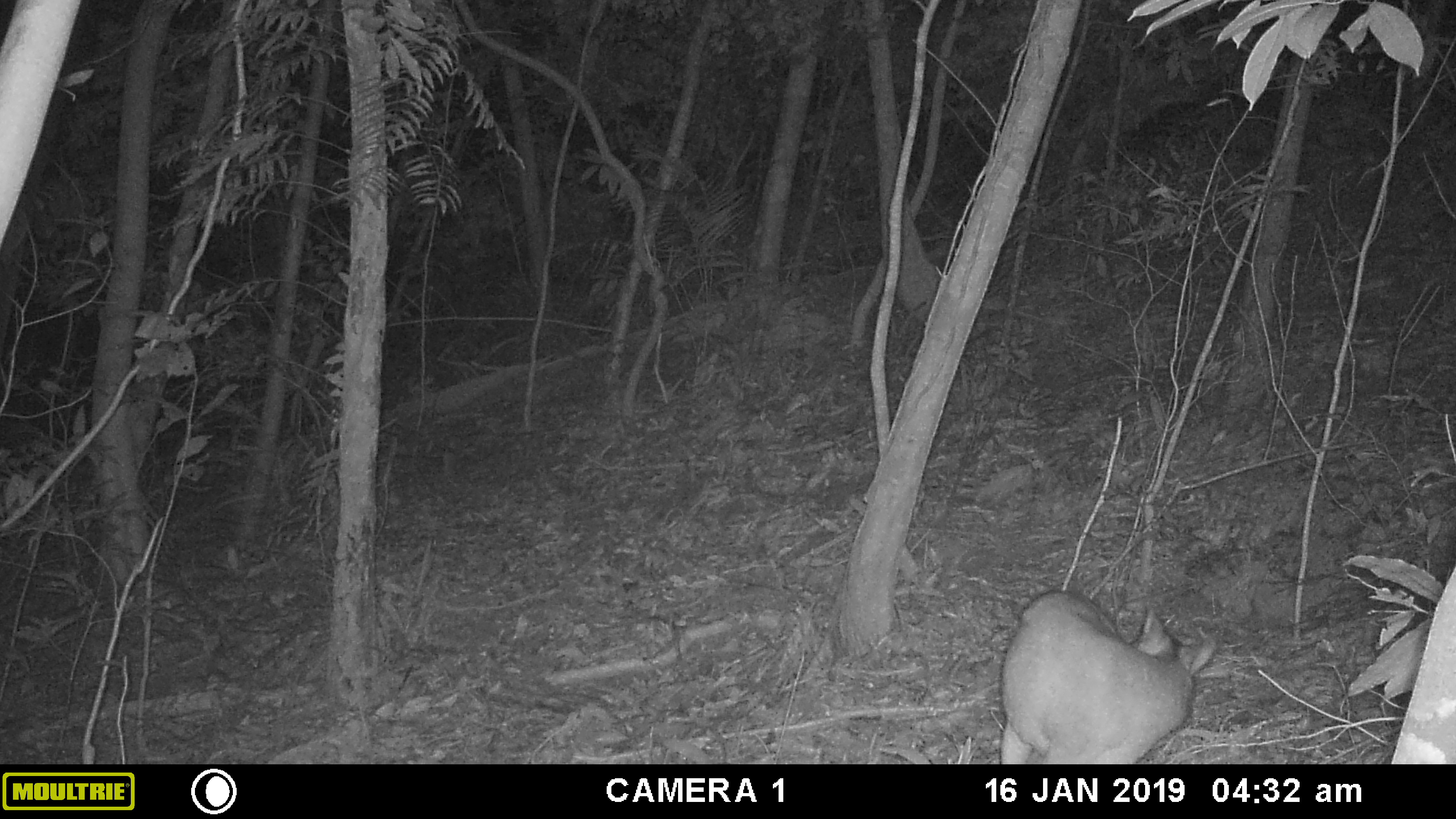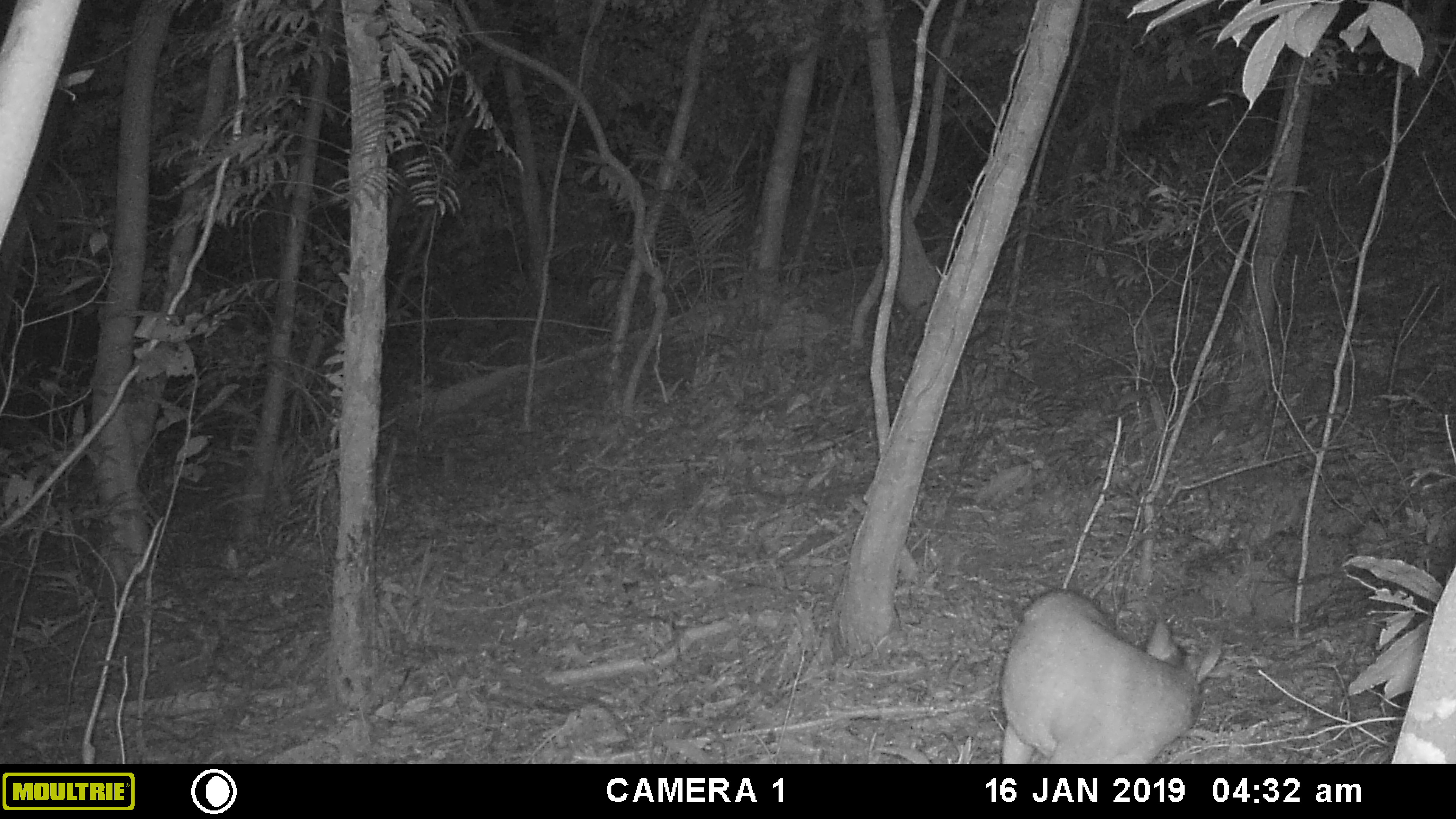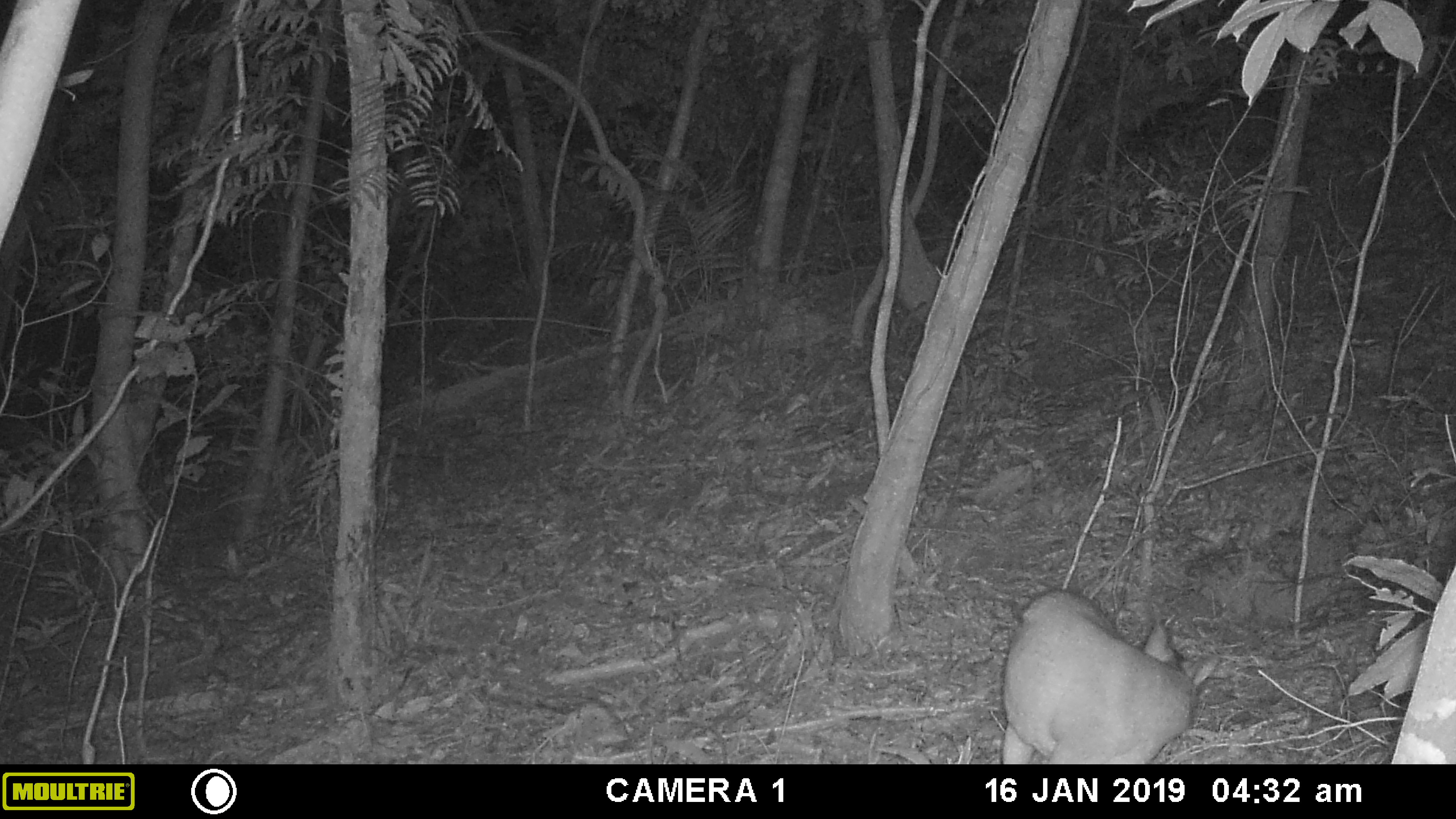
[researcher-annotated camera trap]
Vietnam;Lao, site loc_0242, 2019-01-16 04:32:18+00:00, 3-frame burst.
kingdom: Animalia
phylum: Chordata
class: Mammalia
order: Artiodactyla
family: Cervidae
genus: Muntiacus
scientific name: Muntiacus vuquangensis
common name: large-antlered muntjac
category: large antlered muntjac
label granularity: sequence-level